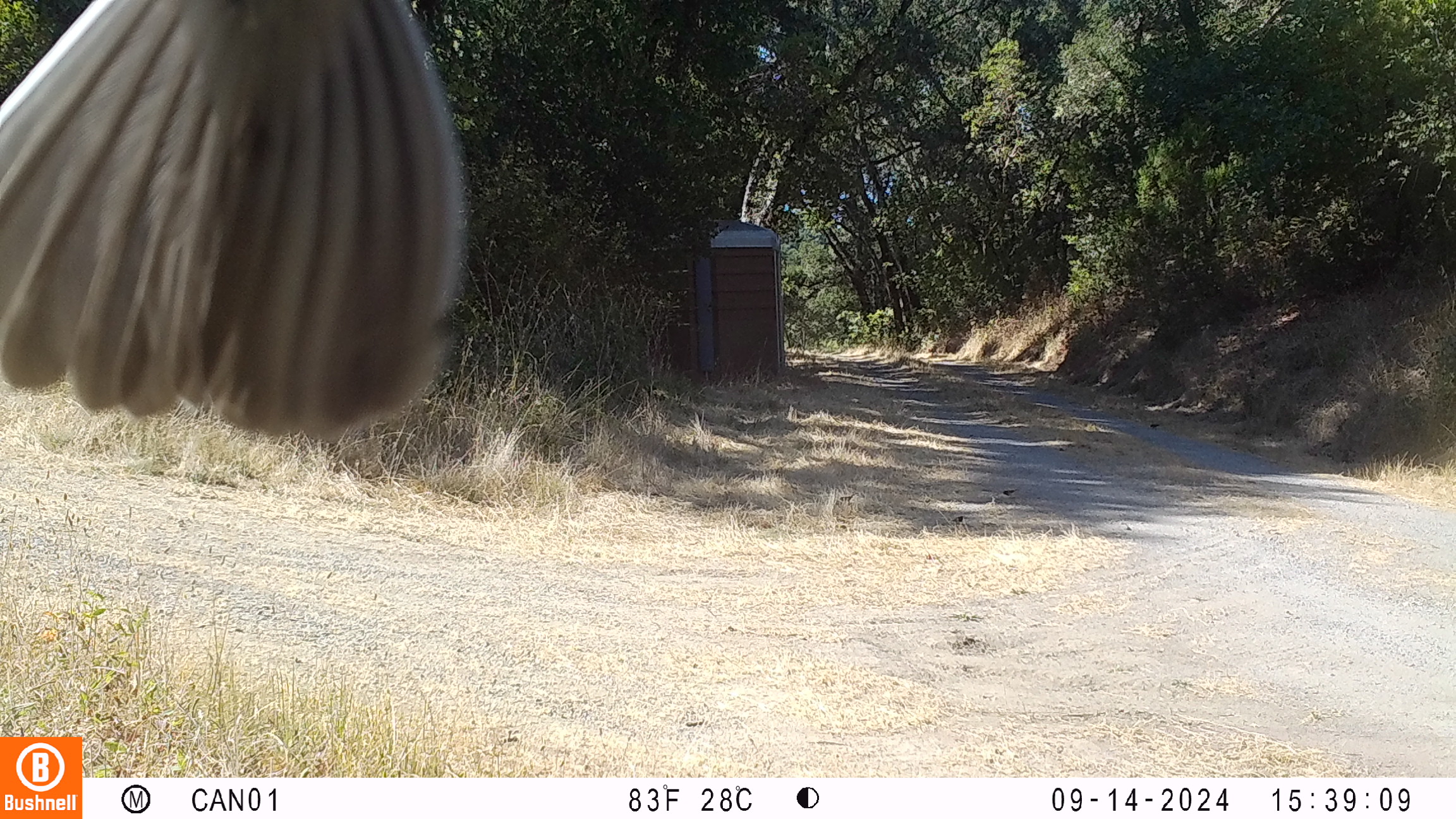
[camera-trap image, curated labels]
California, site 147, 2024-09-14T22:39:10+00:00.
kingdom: Animalia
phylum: Chordata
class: Aves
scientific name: Aves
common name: bird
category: unknown bird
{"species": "unknown bird (bird) (Aves)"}